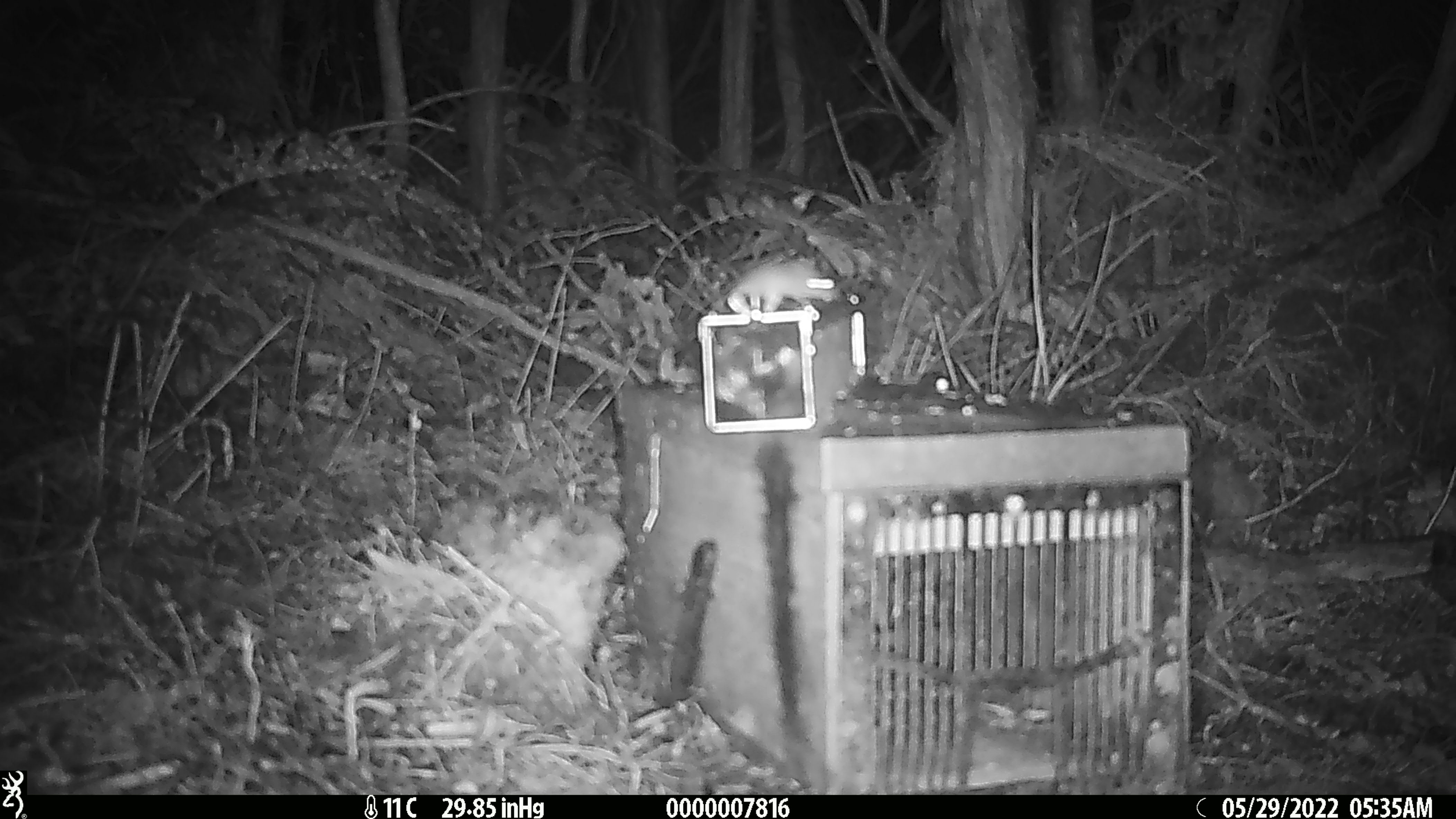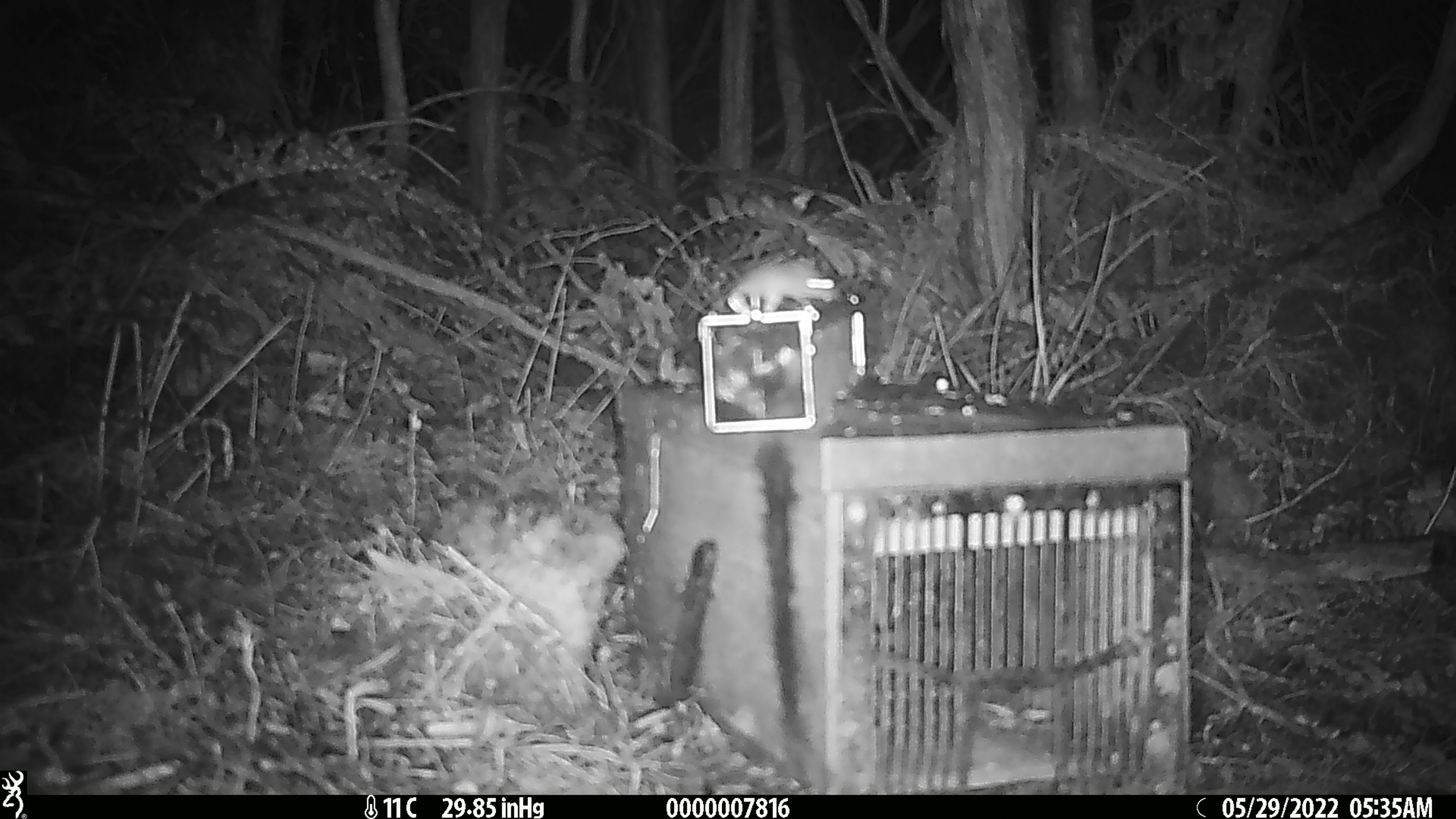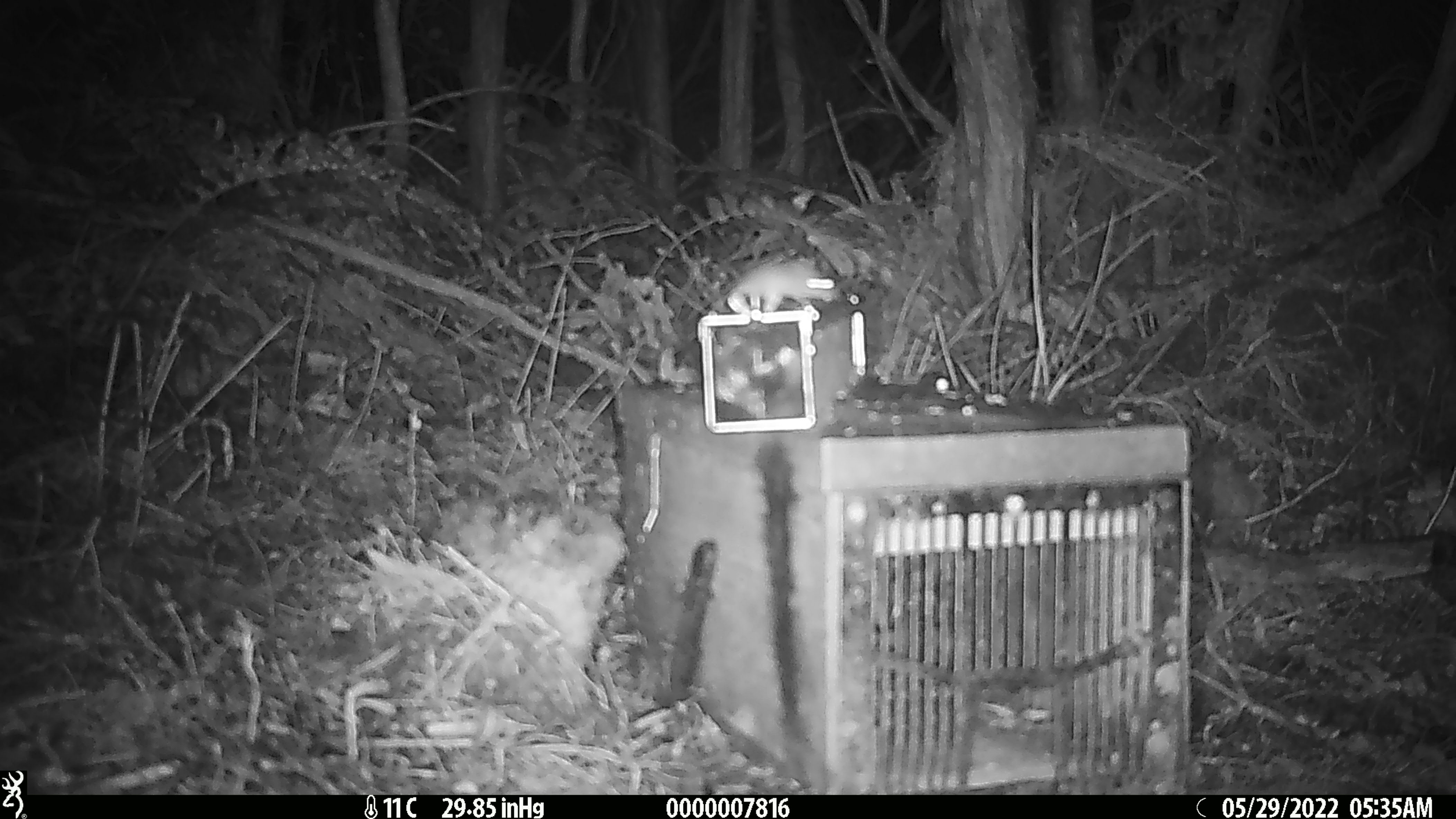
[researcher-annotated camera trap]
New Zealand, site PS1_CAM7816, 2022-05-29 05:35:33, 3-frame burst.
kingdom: Animalia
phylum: Chordata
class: Mammalia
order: Rodentia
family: Muridae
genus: Mus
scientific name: Mus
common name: mouse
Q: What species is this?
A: Mouse (Mus).